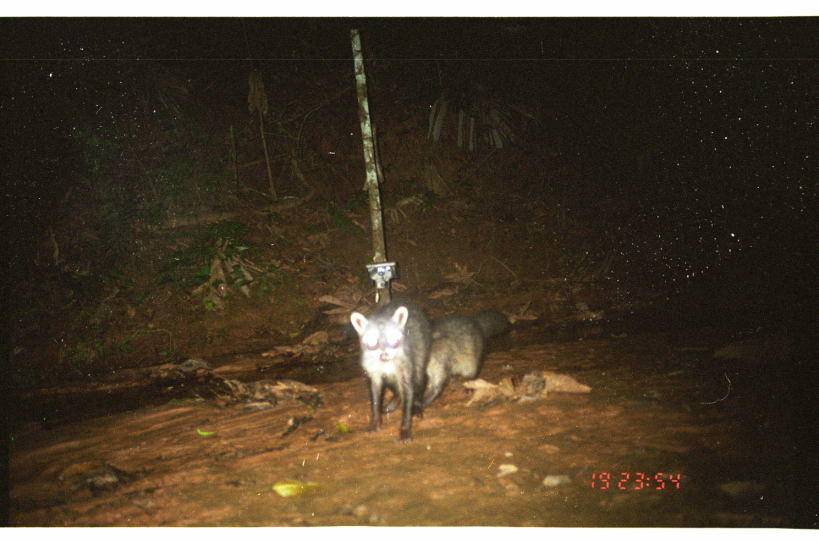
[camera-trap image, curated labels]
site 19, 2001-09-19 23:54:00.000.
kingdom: Animalia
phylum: Chordata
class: Mammalia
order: Carnivora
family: Procyonidae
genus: Procyon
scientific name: Procyon cancrivorus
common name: crab-eating raccoon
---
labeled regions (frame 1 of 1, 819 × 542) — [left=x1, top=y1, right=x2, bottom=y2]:
procyon cancrivorus: [left=379, top=306, right=514, bottom=414]; [left=348, top=299, right=434, bottom=444]